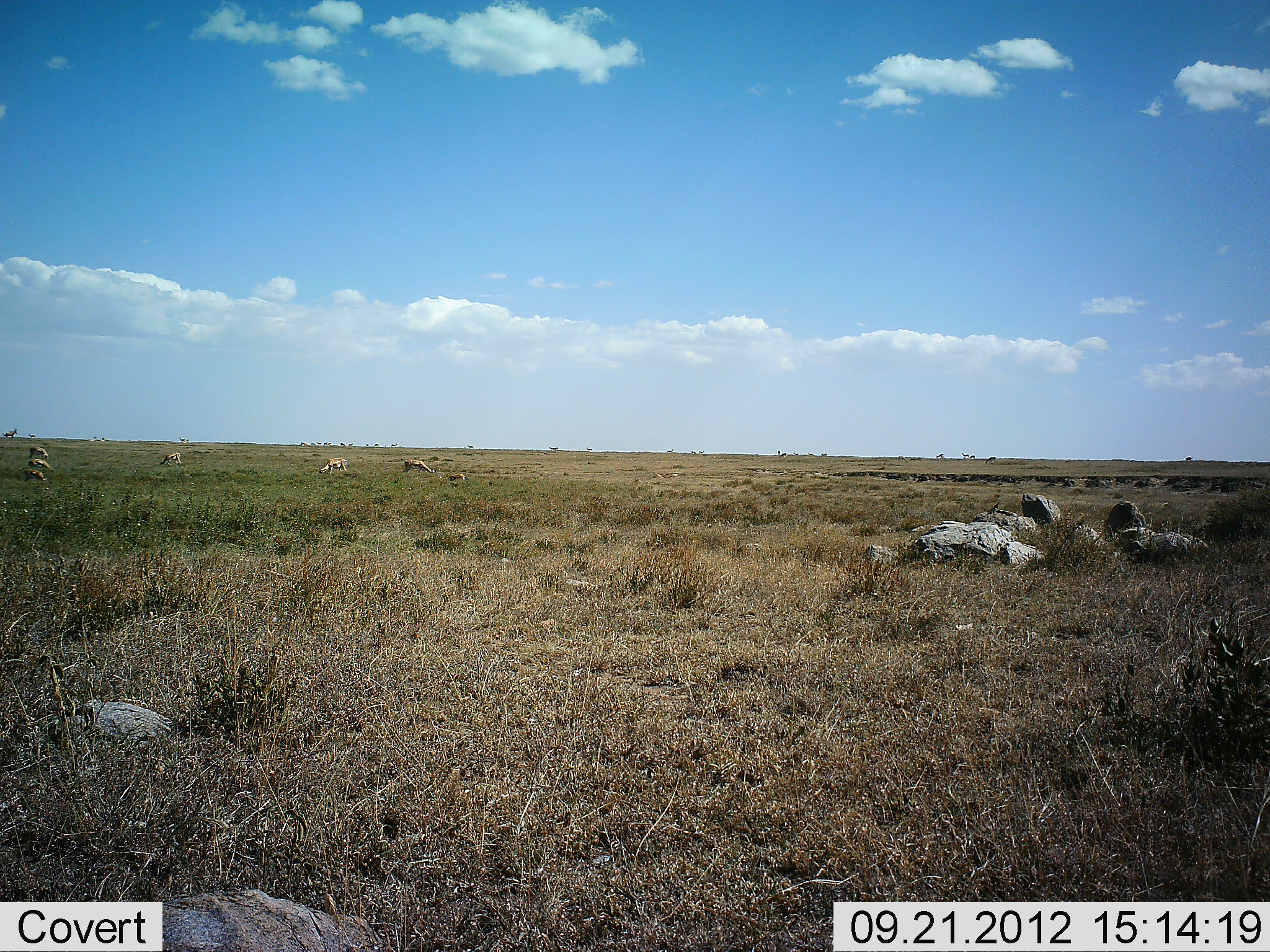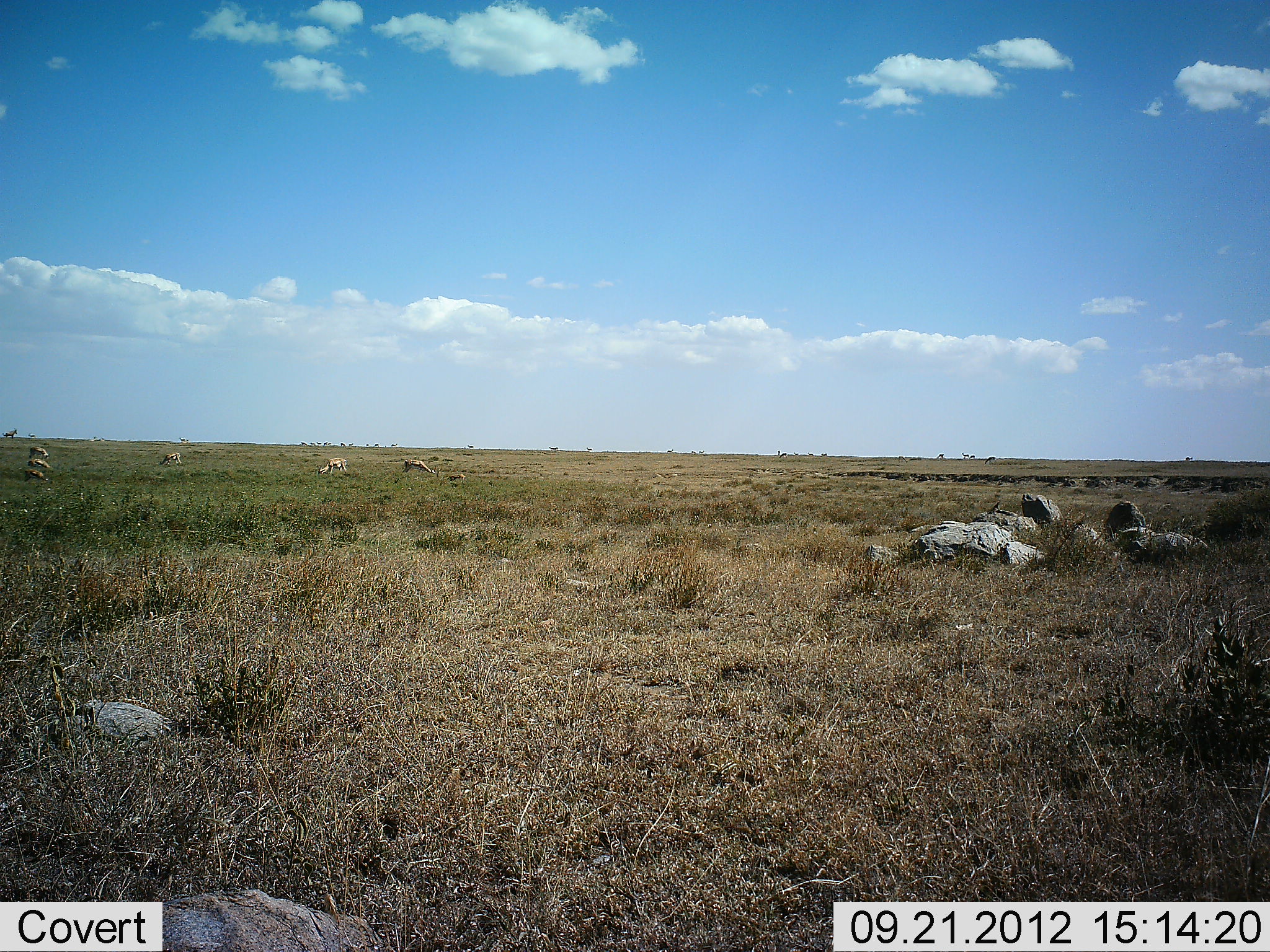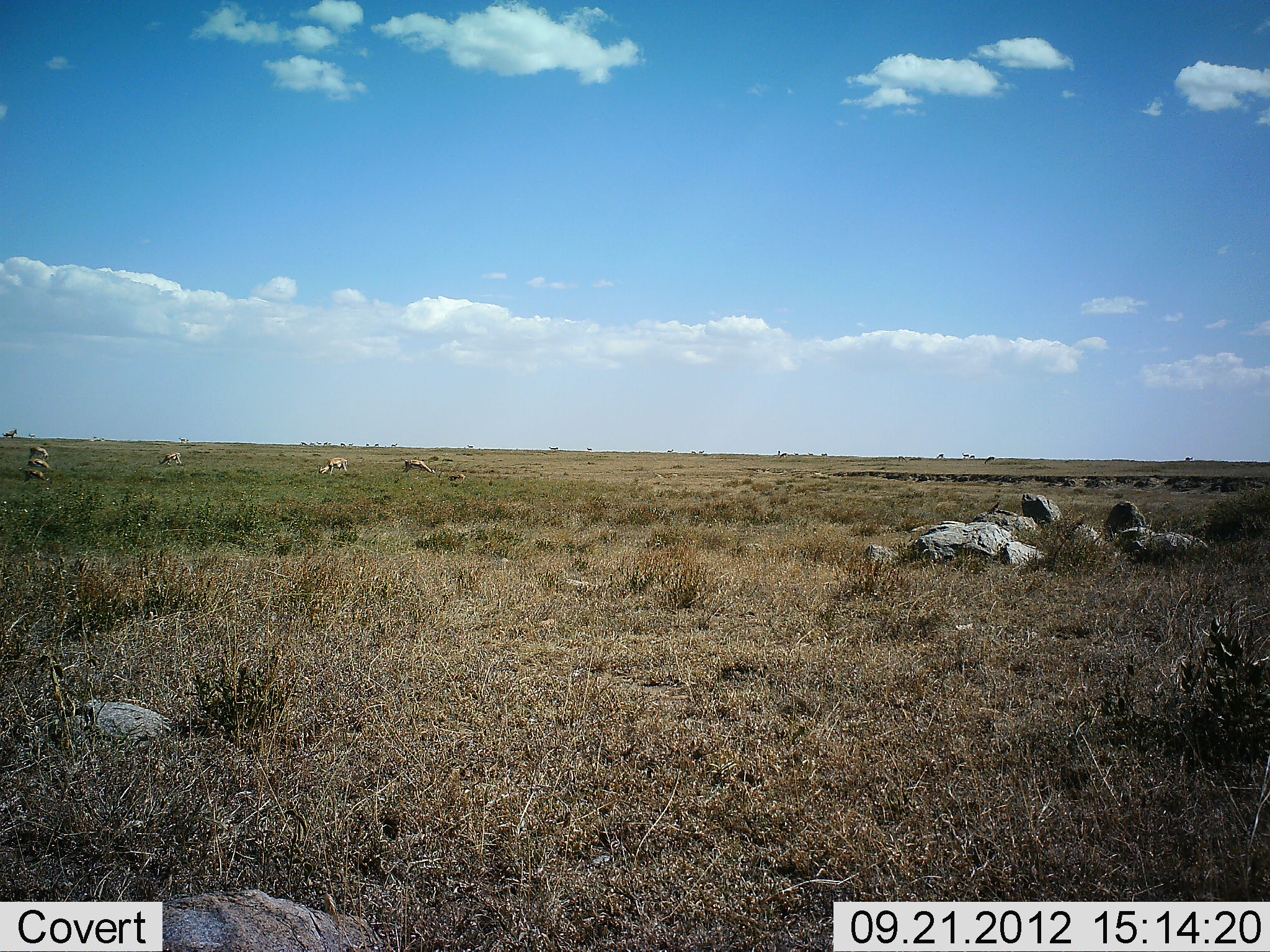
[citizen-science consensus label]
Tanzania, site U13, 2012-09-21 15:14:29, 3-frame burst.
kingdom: Animalia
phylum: Chordata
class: Mammalia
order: Artiodactyla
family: Bovidae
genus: Nanger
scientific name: Nanger granti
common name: grant's gazelle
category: gazellegrants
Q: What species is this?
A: Gazellegrants (grant's gazelle) (Nanger granti).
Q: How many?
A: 5.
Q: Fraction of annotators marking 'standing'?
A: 25%.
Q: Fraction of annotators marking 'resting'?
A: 0%.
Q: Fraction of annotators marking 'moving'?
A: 0%.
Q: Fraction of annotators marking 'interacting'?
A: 0%.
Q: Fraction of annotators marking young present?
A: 0%.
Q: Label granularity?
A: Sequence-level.